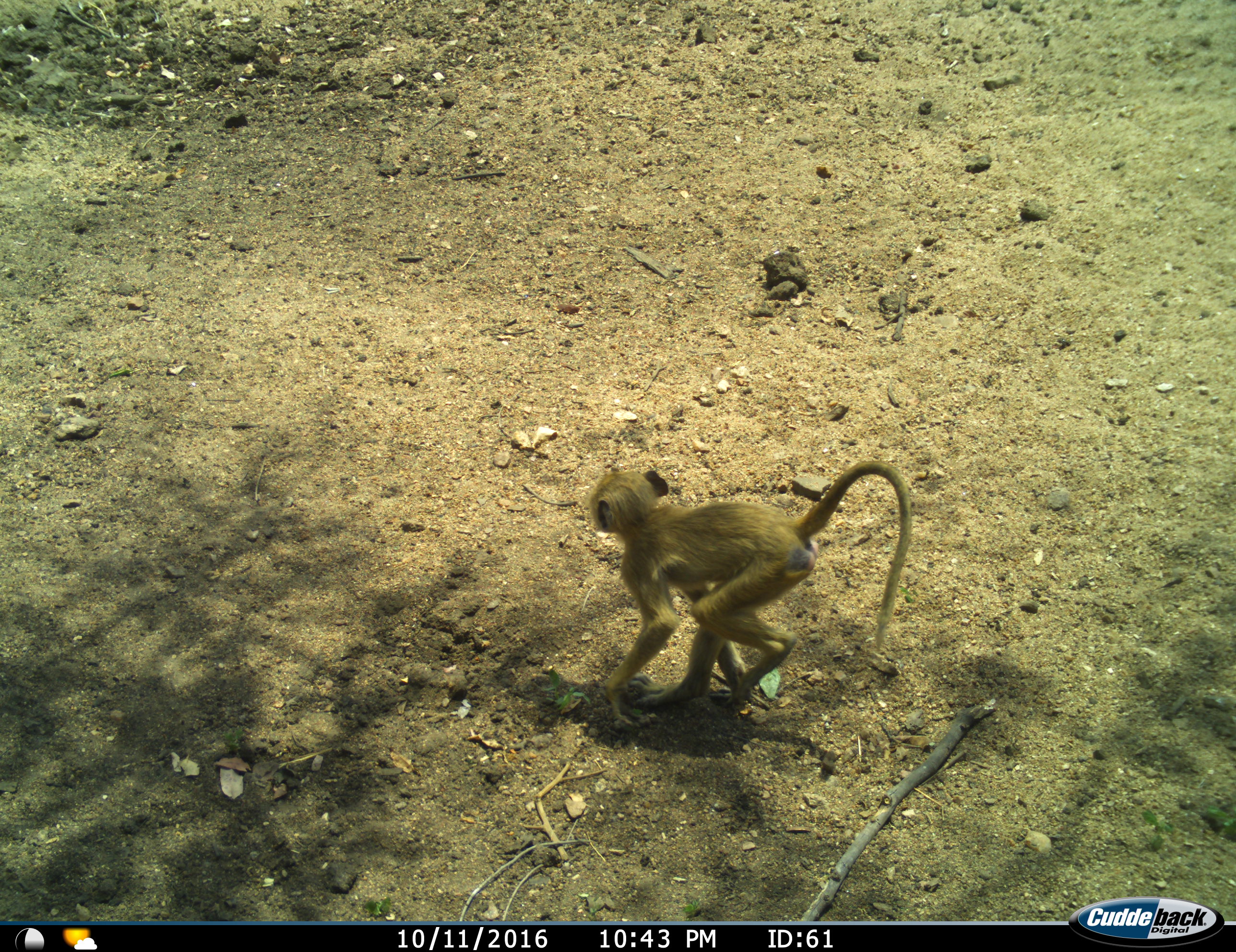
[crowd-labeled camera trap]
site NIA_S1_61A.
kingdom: Animalia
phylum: Chordata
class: Mammalia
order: Primates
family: Cercopithecidae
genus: Papio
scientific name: Papio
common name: baboon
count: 1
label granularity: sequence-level